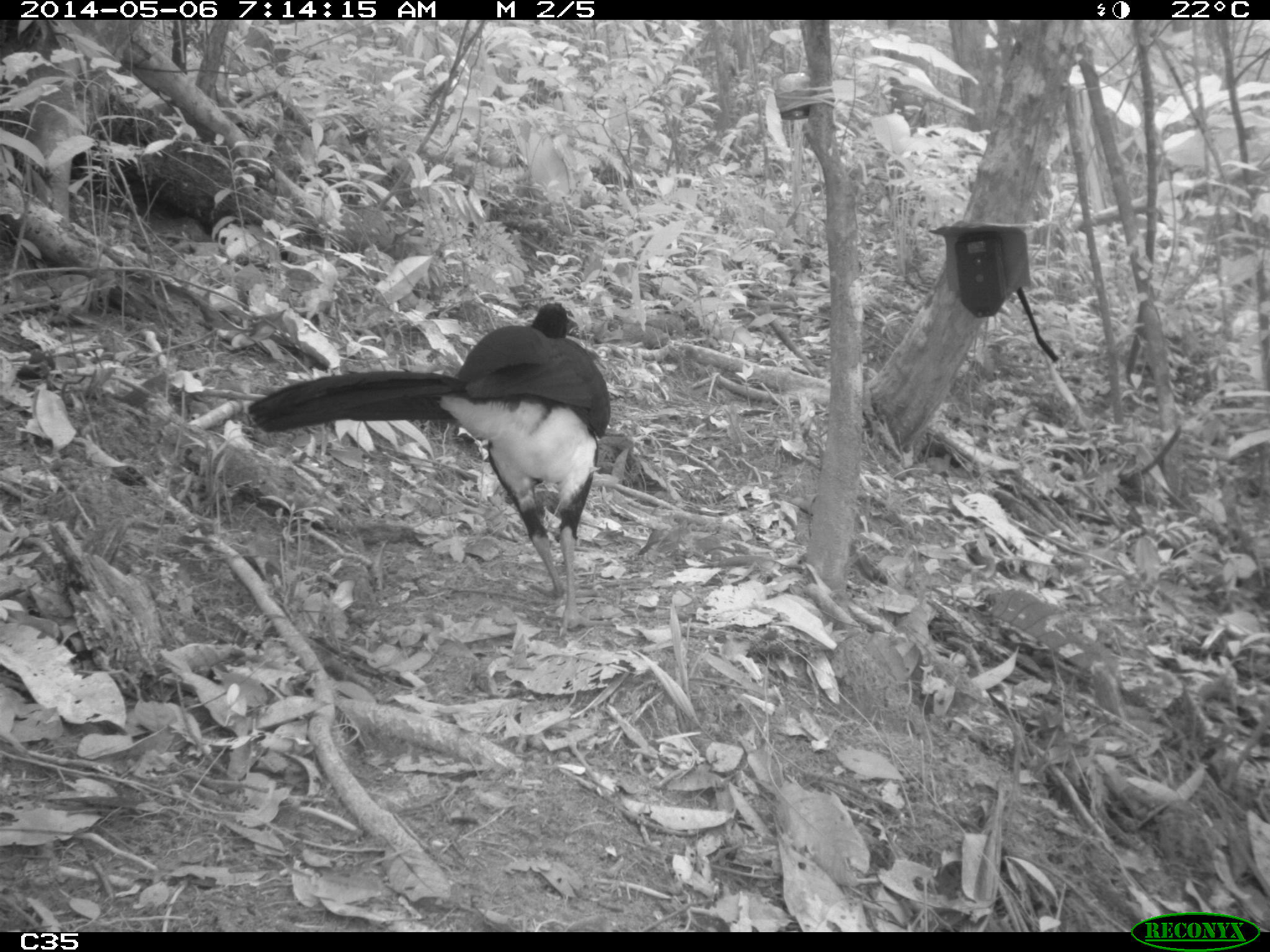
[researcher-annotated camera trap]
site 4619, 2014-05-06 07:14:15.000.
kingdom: Animalia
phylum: Chordata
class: Aves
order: Galliformes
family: Cracidae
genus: Crax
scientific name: Crax alector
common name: black curassow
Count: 2.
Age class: adult.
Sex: female.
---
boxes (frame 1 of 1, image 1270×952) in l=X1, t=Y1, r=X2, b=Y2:
crax alector: l=242, t=298, r=611, b=636